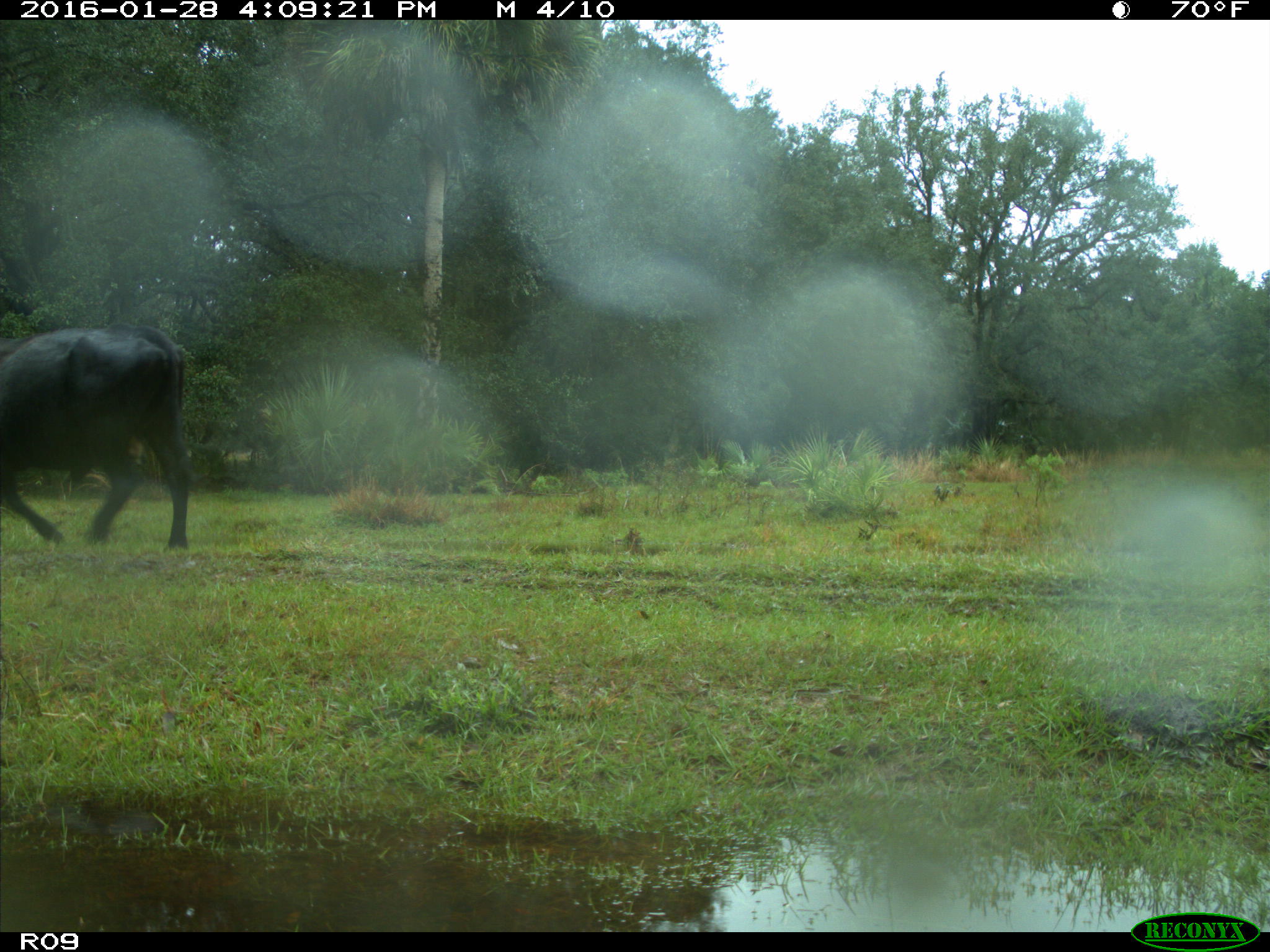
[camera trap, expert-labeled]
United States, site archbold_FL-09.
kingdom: Animalia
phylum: Chordata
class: Mammalia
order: Artiodactyla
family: Bovidae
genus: Bos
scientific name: Bos taurus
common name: domestic cow